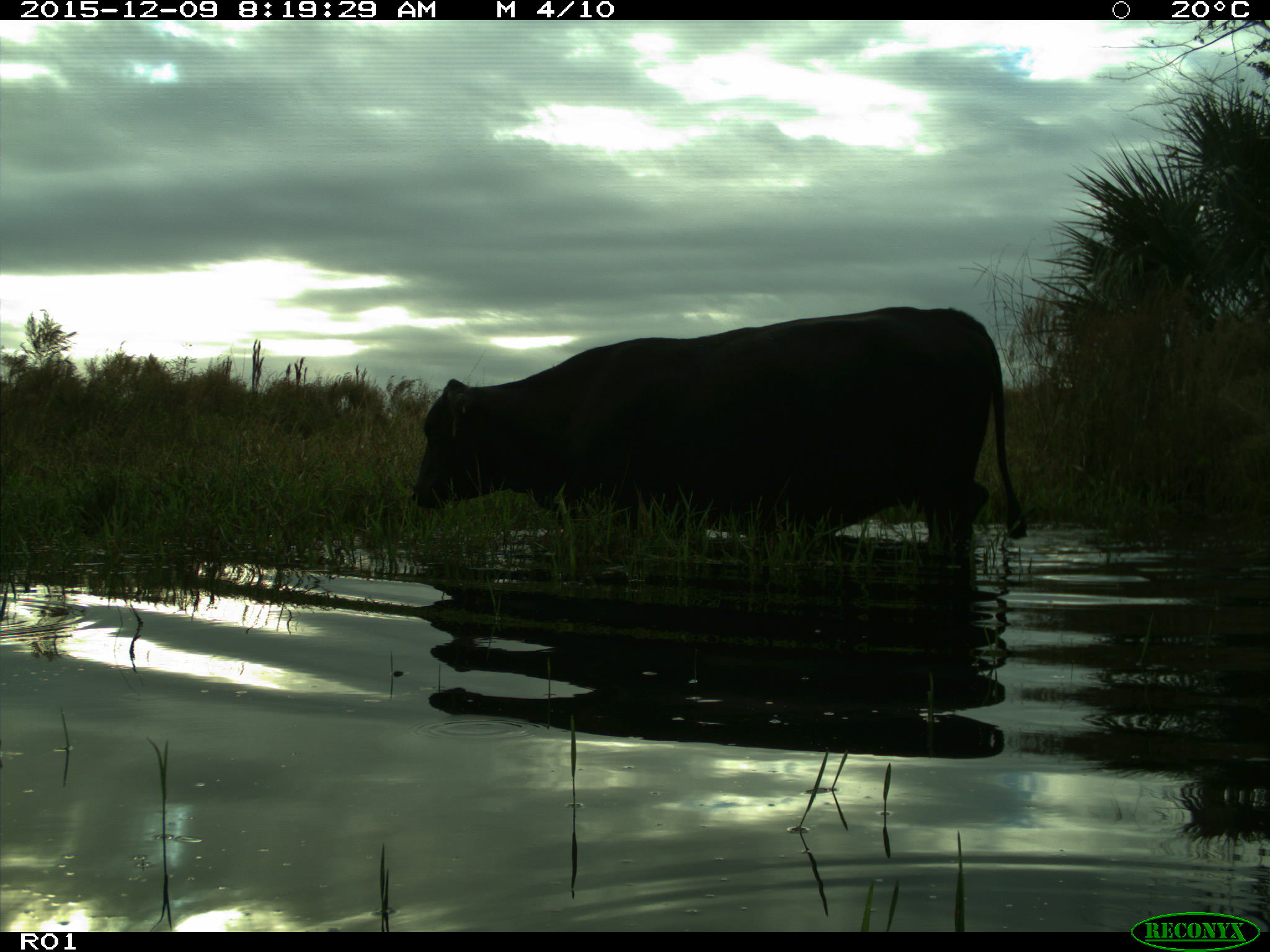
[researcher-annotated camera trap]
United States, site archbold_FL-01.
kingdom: Animalia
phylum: Chordata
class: Mammalia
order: Artiodactyla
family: Bovidae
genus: Bos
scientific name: Bos taurus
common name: domestic cow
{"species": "Bos taurus (domestic cow)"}